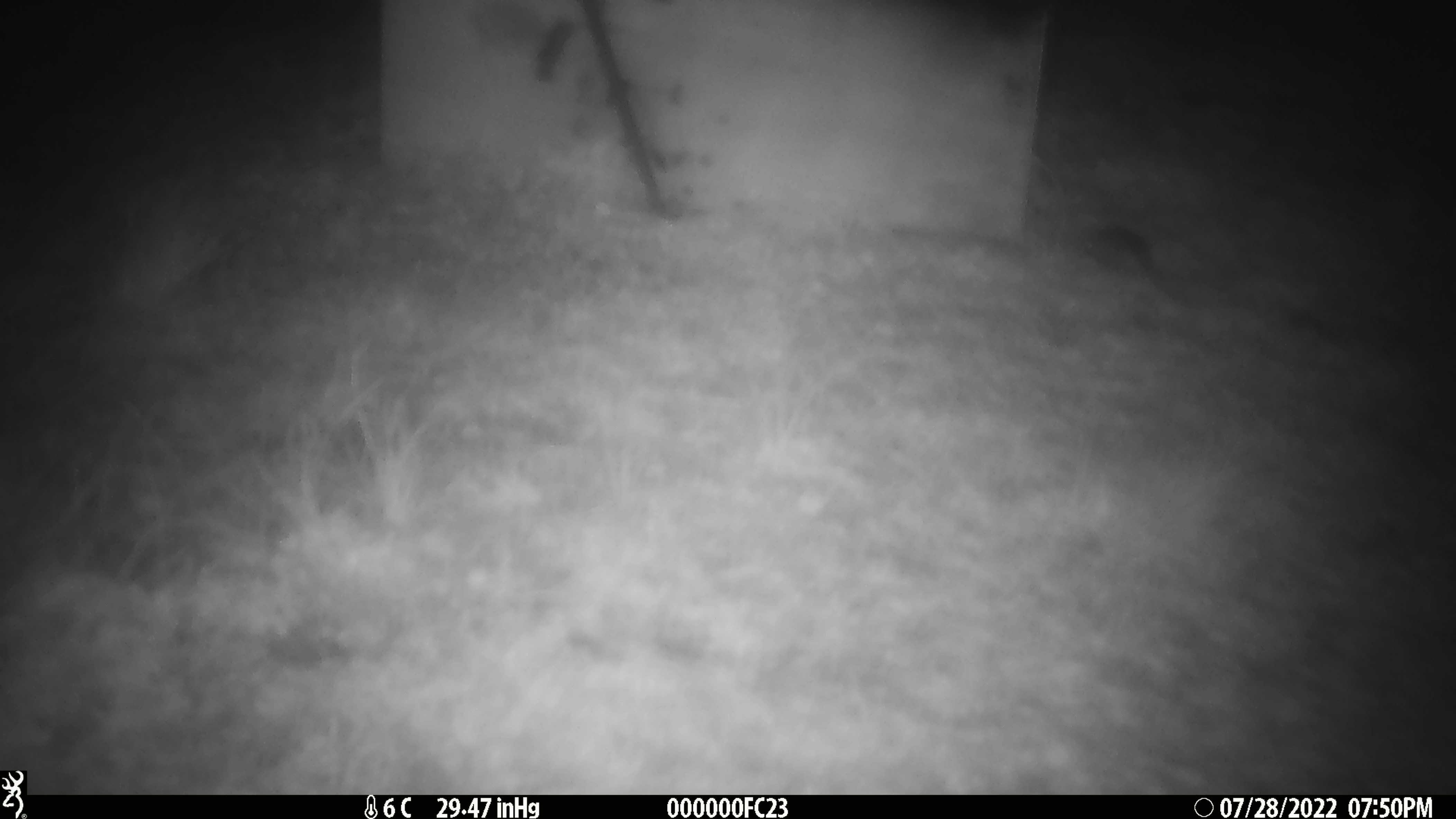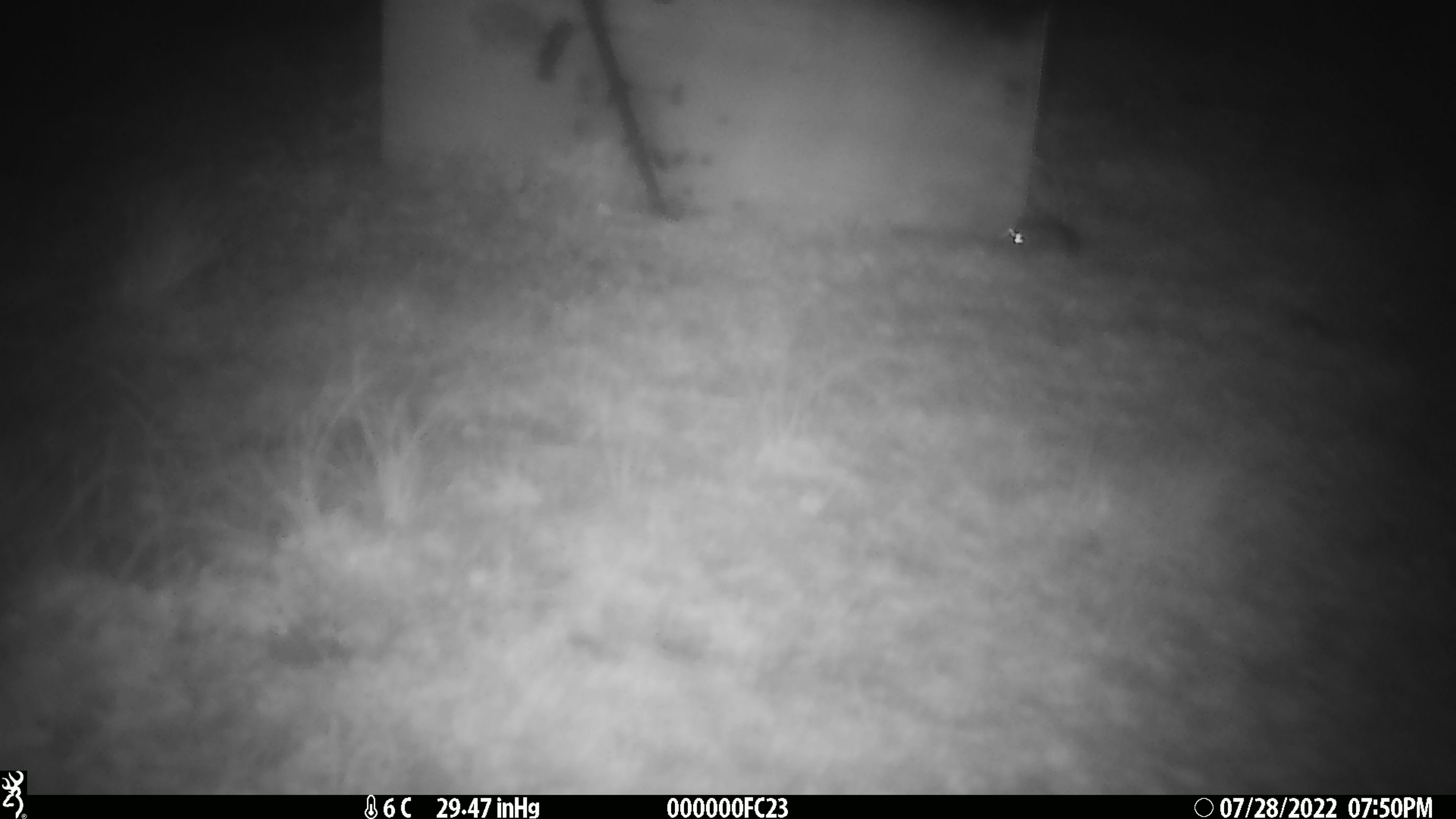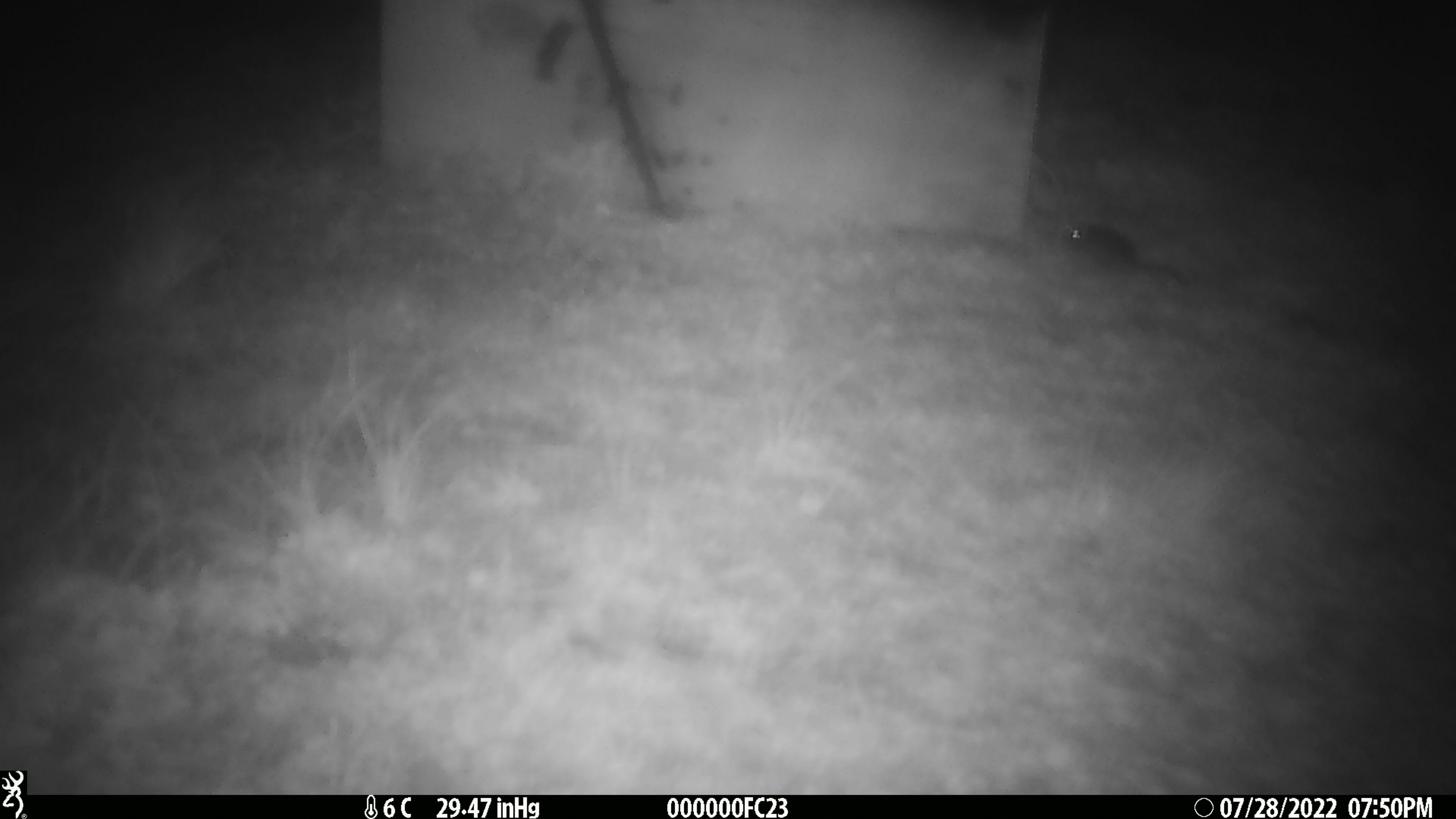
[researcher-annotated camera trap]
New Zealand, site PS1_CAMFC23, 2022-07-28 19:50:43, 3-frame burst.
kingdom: Animalia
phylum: Chordata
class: Mammalia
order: Rodentia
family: Muridae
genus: Mus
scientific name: Mus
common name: mouse